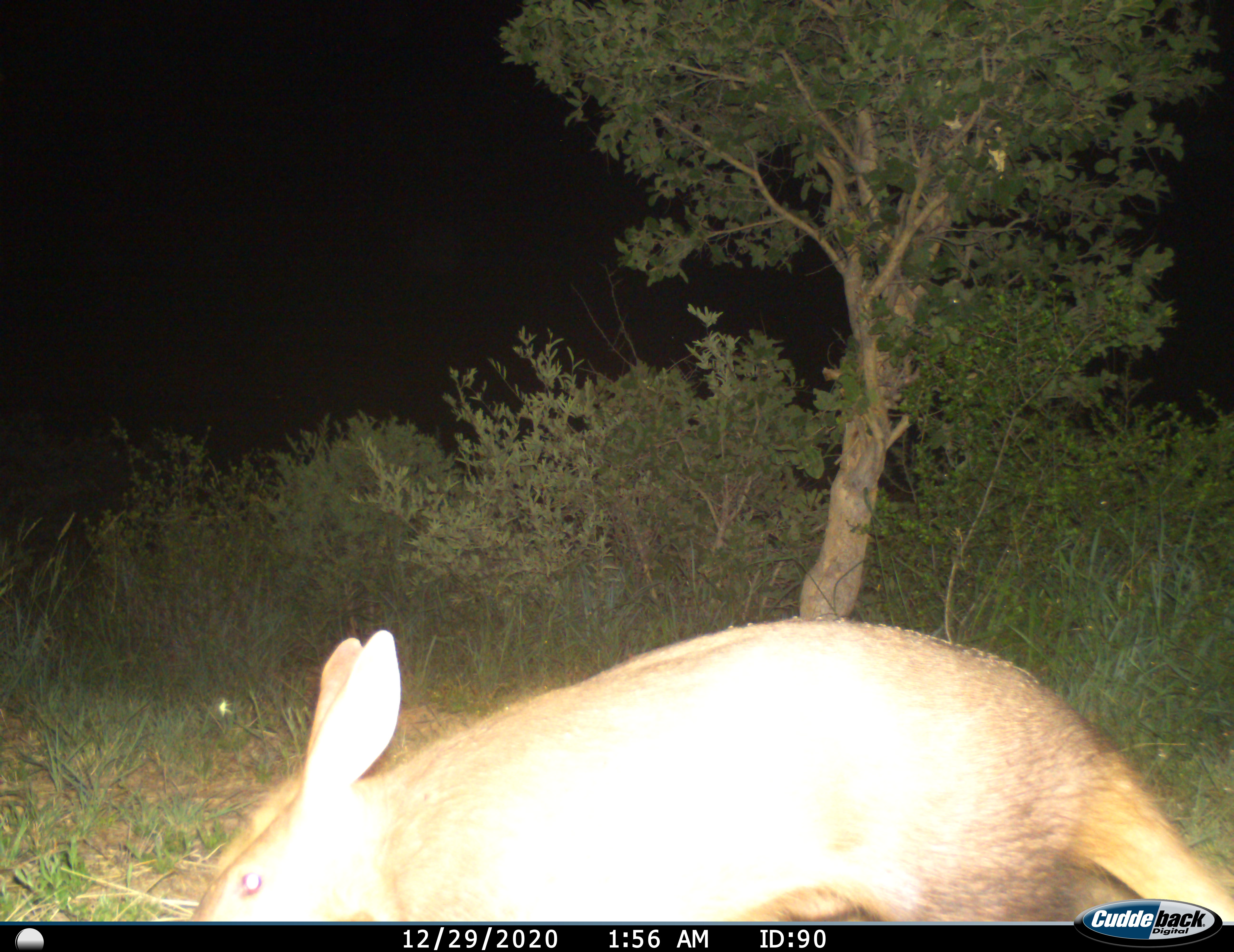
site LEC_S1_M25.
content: unidentified animal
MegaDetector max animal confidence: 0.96